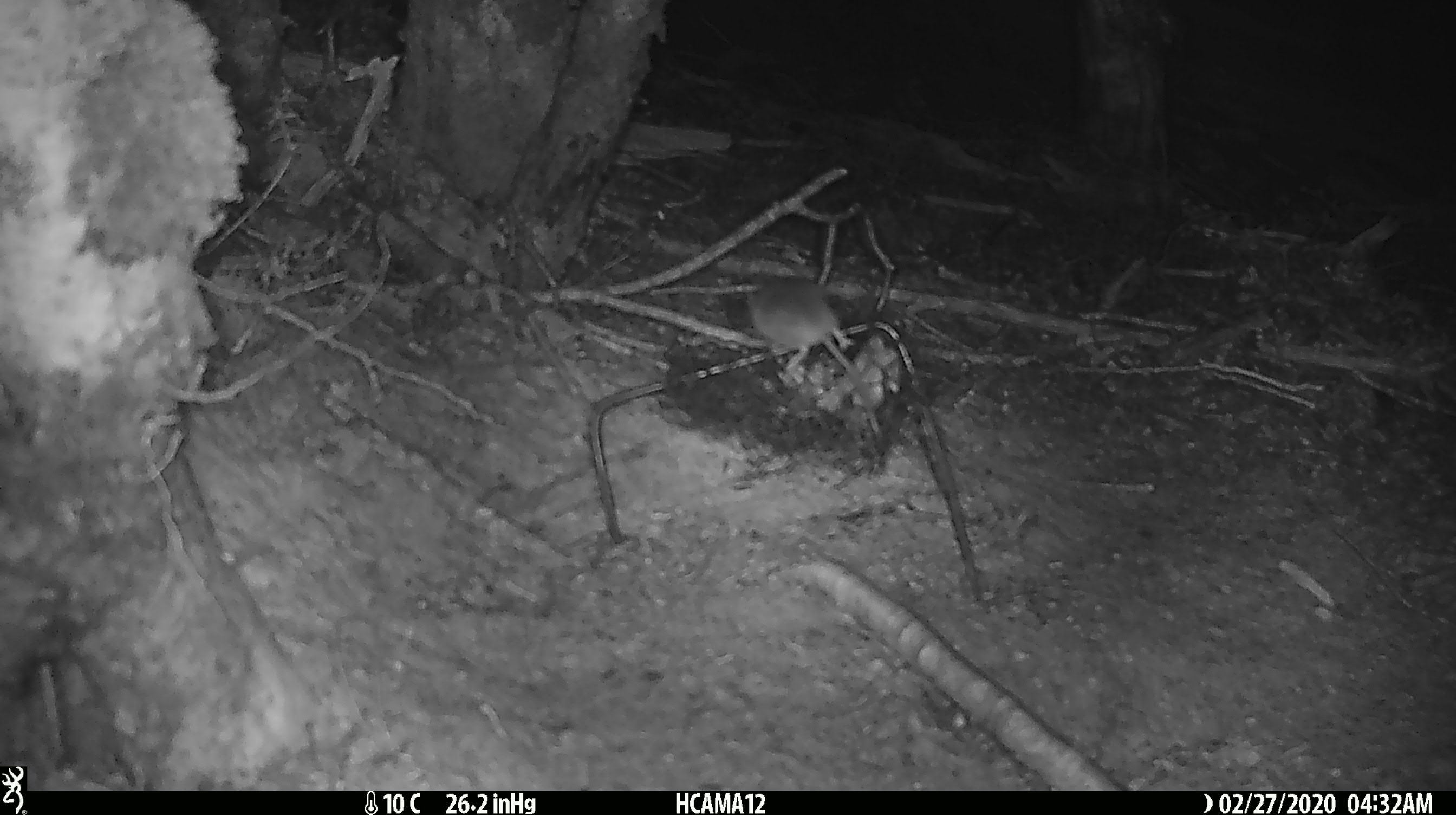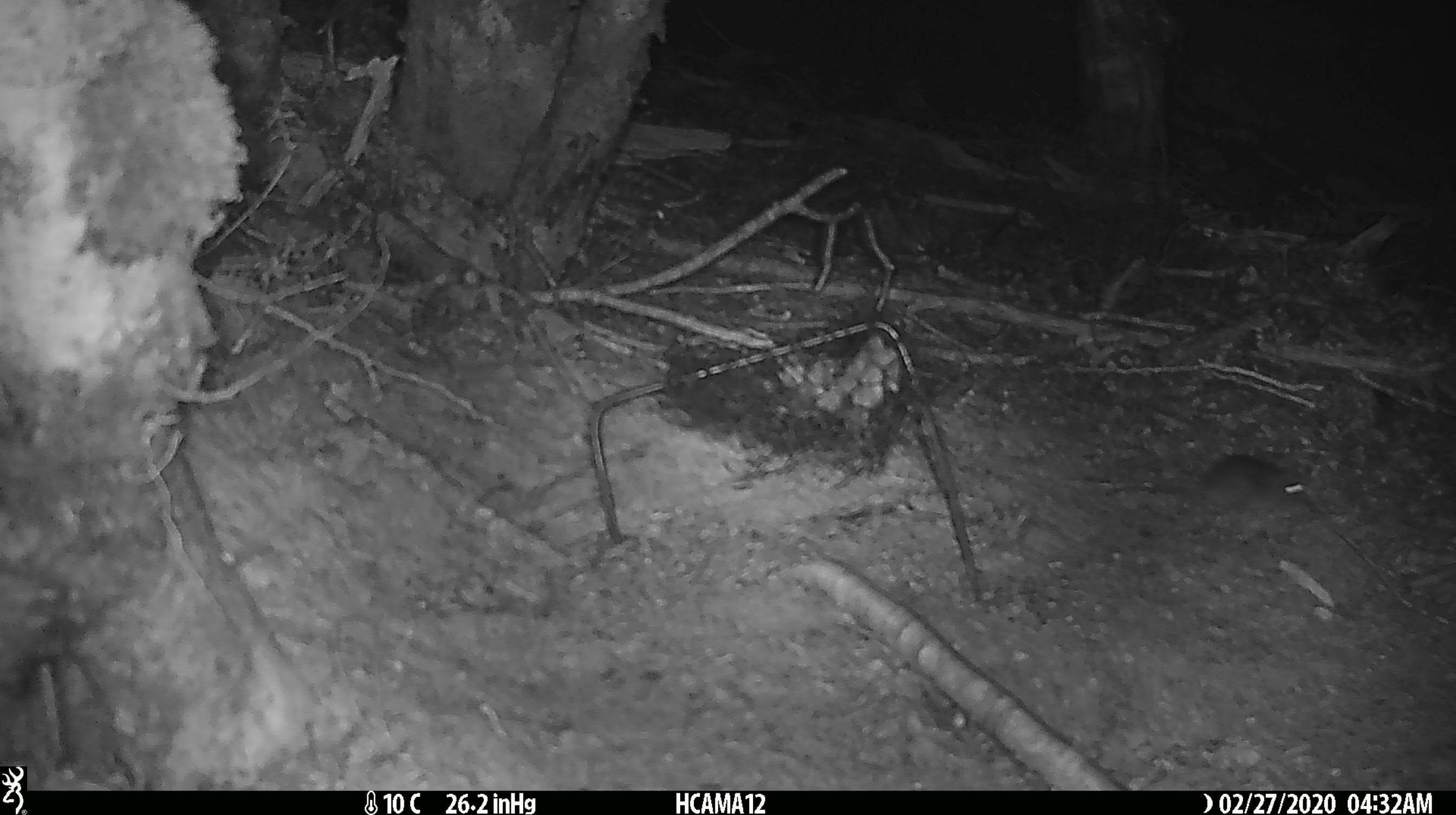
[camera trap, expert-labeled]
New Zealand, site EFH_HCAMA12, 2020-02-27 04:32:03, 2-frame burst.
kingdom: Animalia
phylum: Chordata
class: Mammalia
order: Rodentia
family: Muridae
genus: Mus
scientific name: Mus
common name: mouse